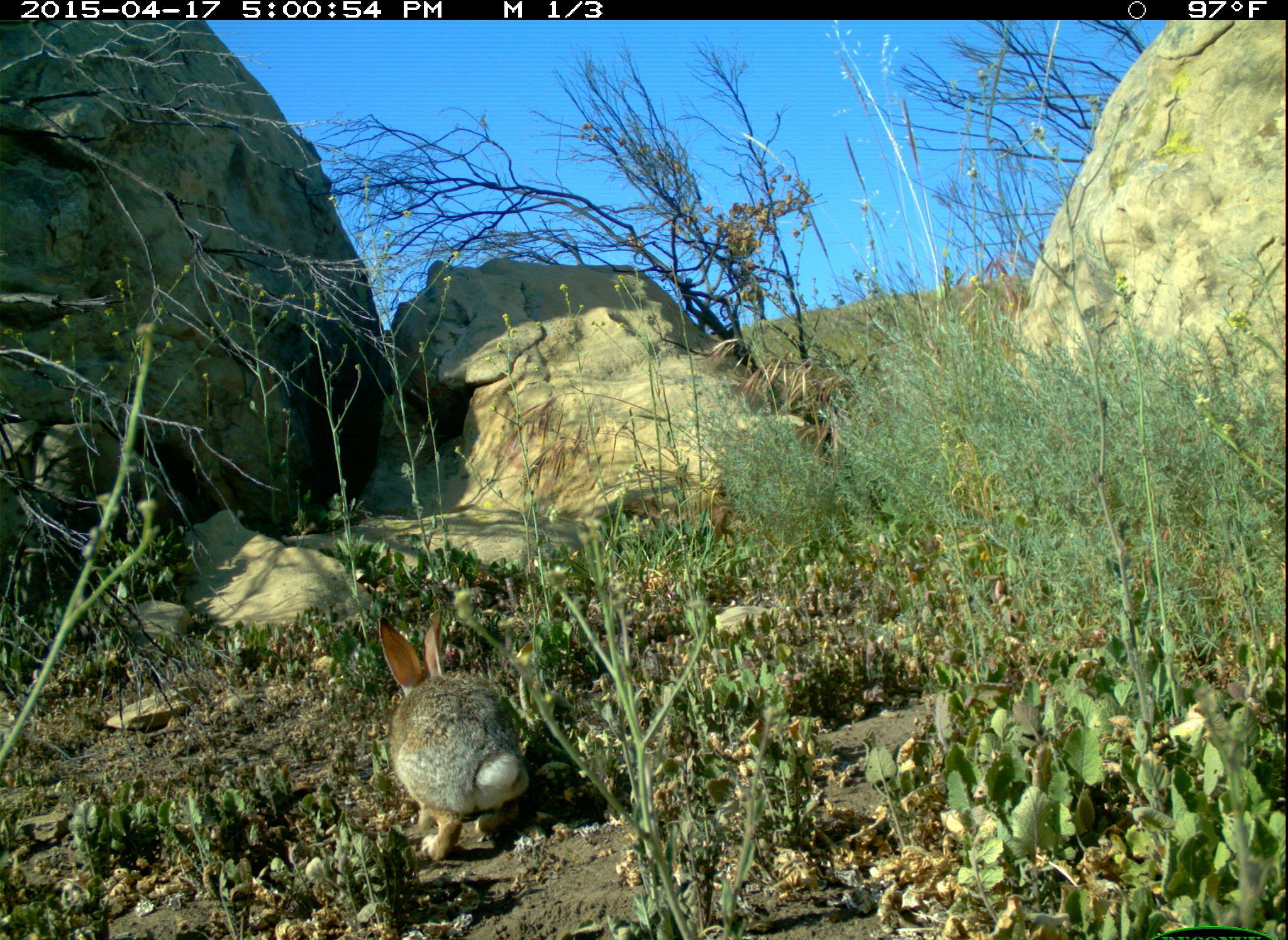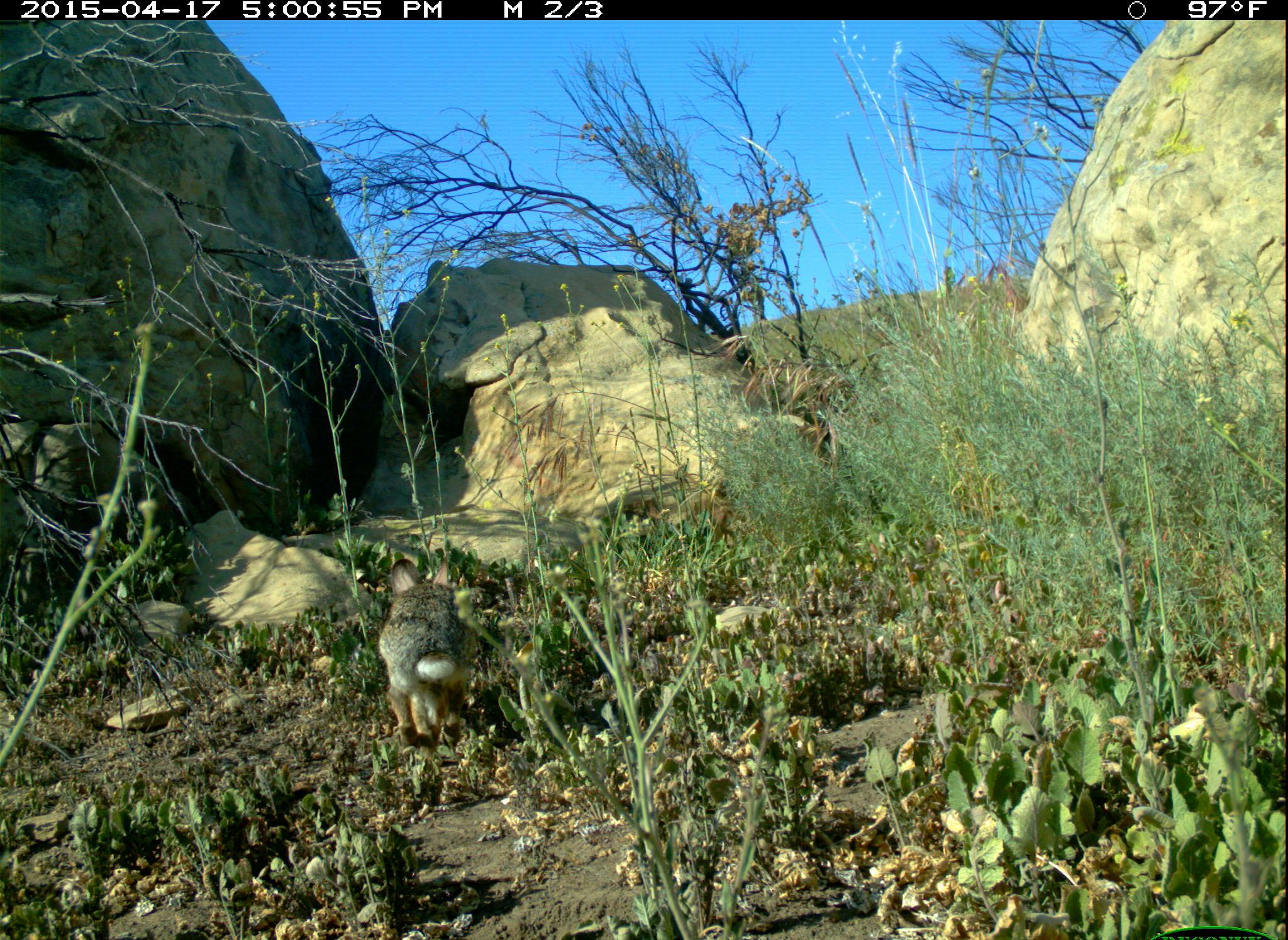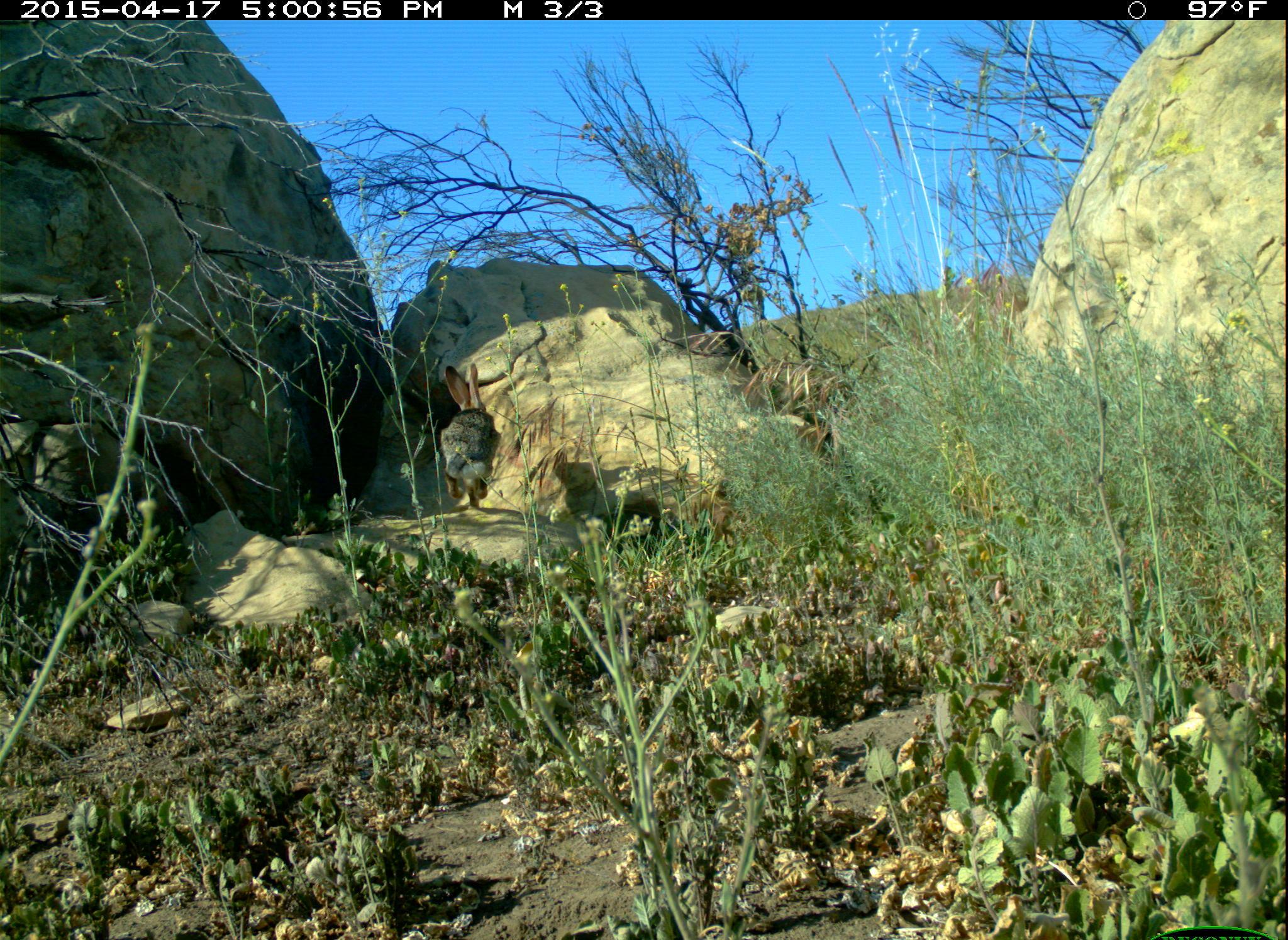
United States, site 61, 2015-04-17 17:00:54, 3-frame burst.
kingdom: Animalia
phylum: Chordata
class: Mammalia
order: Lagomorpha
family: Leporidae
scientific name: Leporidae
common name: rabbits and hares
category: rabbit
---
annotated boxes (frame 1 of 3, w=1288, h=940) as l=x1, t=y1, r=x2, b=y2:
rabbit: l=359, t=601, r=552, b=876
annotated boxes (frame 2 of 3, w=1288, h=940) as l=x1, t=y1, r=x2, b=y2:
rabbit: l=376, t=552, r=491, b=759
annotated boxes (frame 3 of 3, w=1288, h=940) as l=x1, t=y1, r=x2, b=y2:
rabbit: l=427, t=353, r=510, b=512